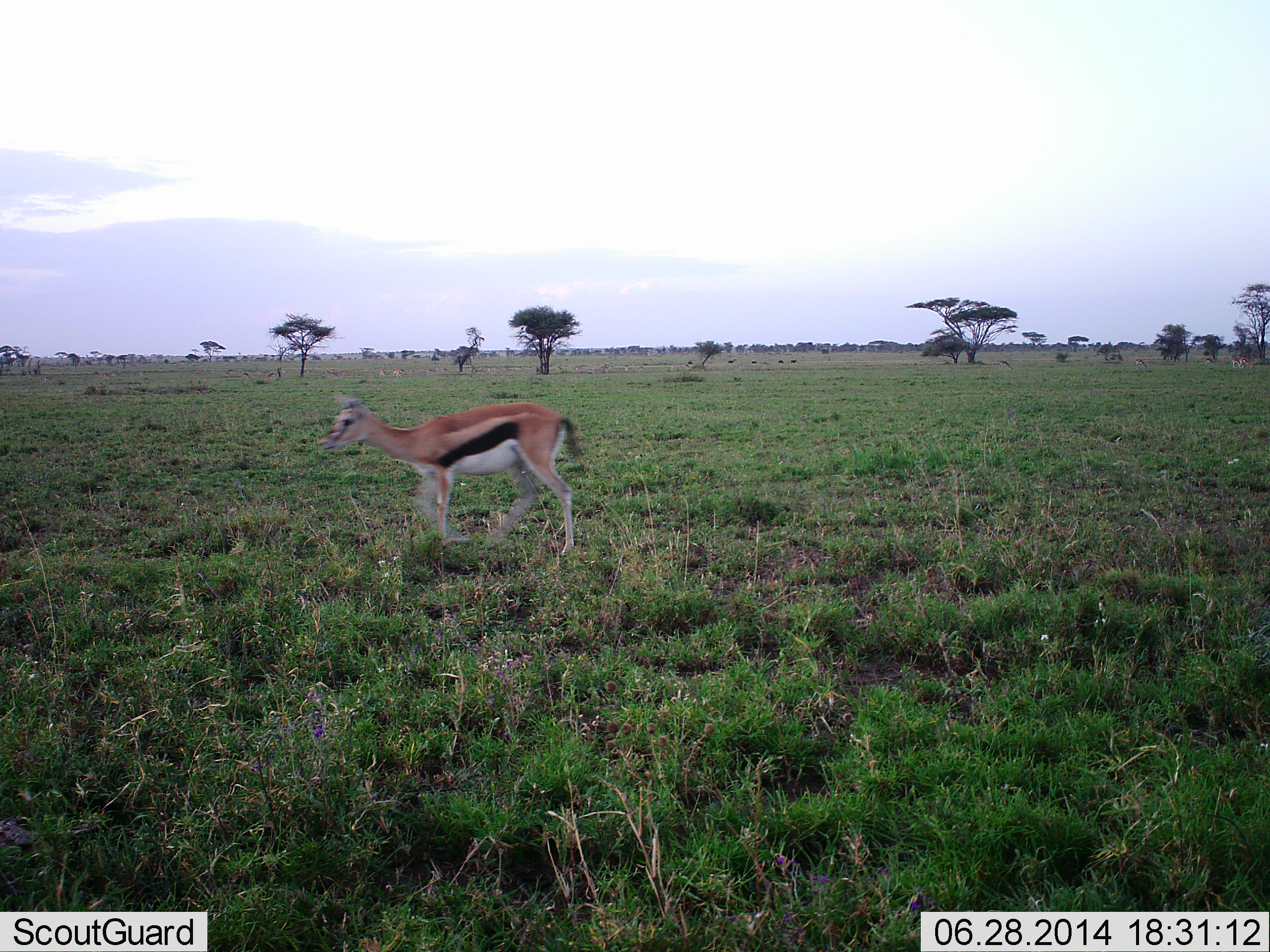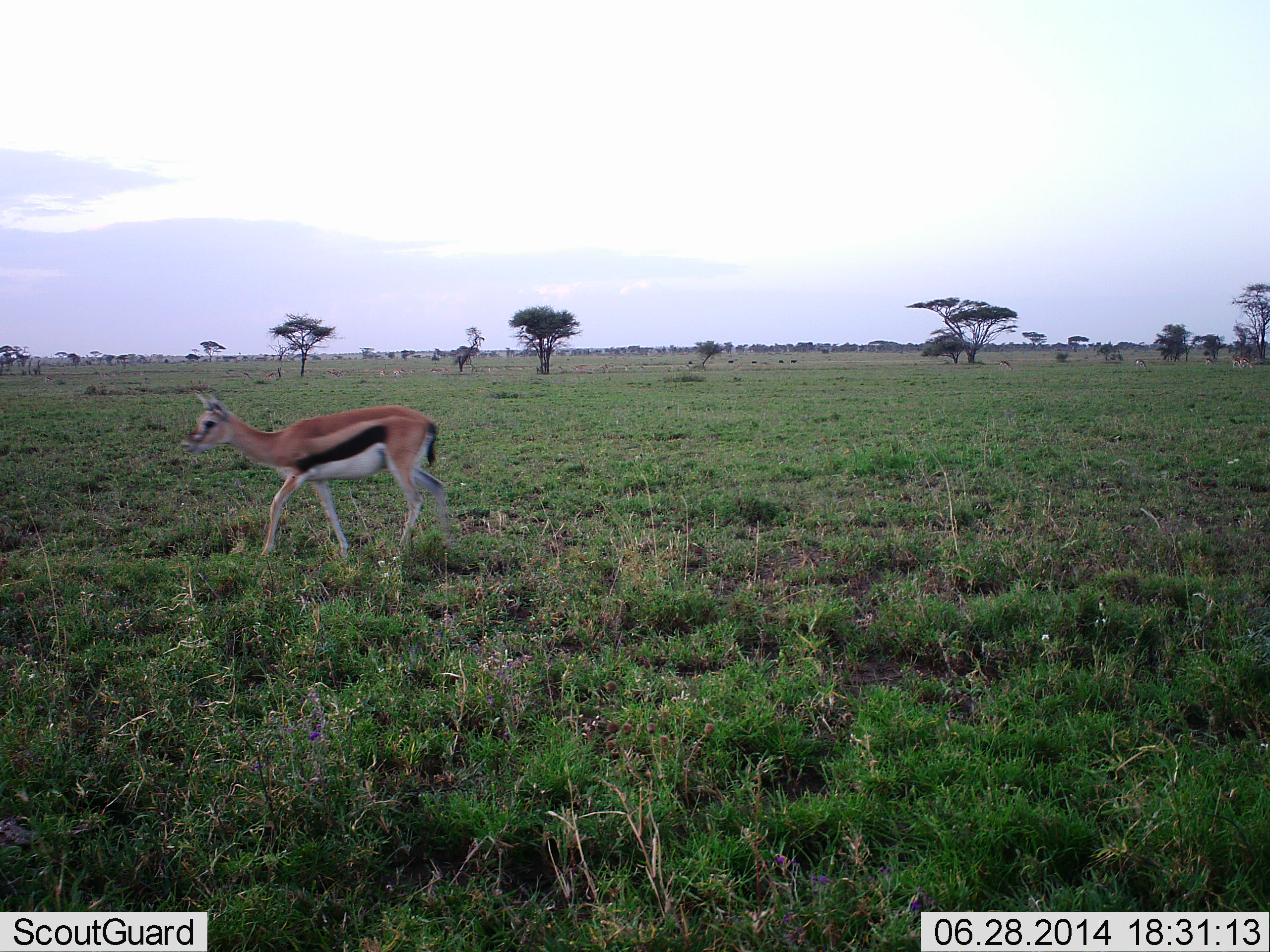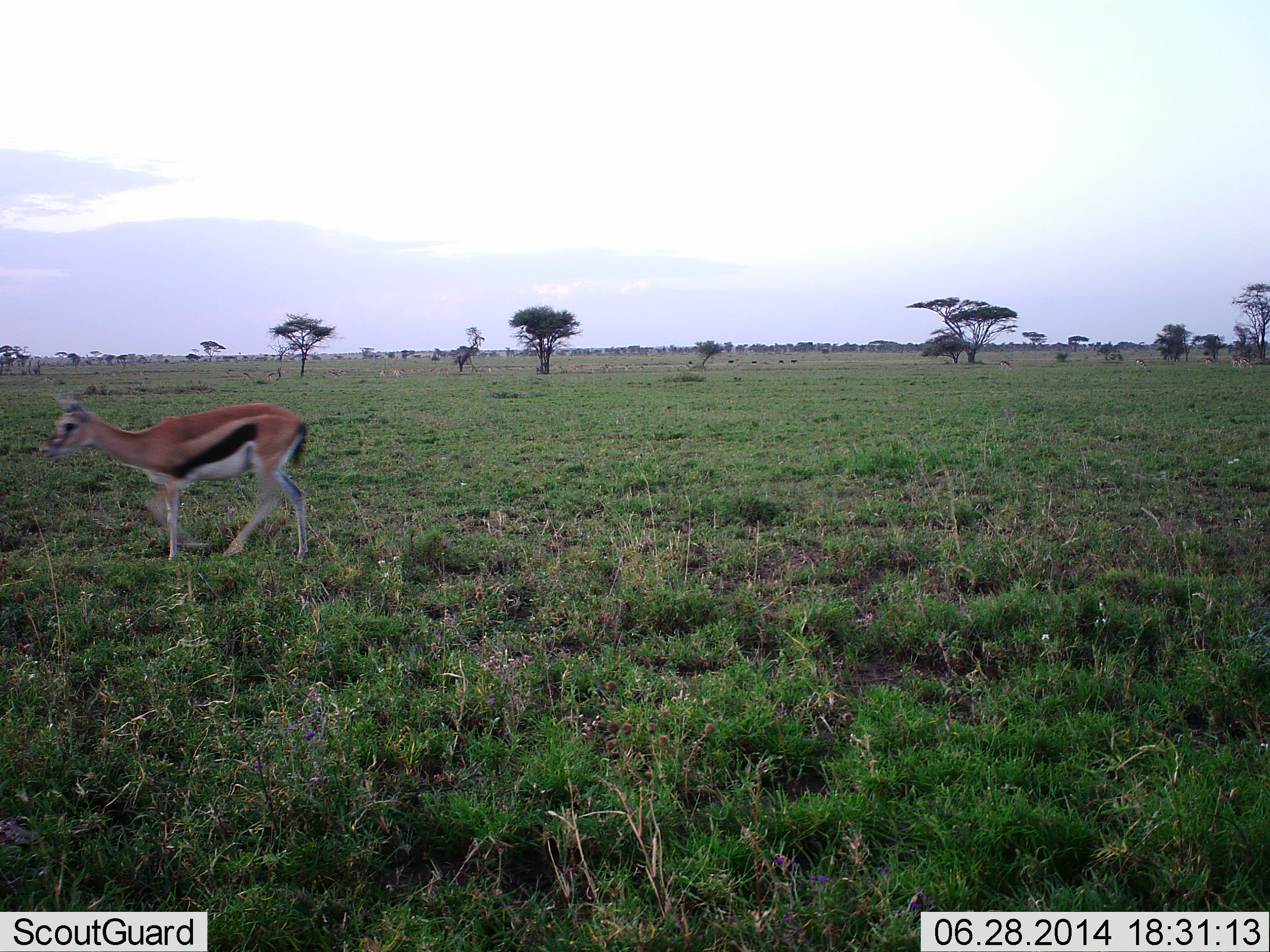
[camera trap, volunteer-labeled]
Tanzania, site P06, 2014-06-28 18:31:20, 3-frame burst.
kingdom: Animalia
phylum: Chordata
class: Mammalia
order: Artiodactyla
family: Bovidae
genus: Eudorcas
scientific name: Eudorcas thomsonii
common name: thomson's gazelle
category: gazellethomsons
Gazellethomsons (thomson's gazelle) (Eudorcas thomsonii), count 1. Behavior (volunteer vote fractions): standing 20%, resting 0%, moving 90%, interacting 0%. Young present (vote fraction): 0%. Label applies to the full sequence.